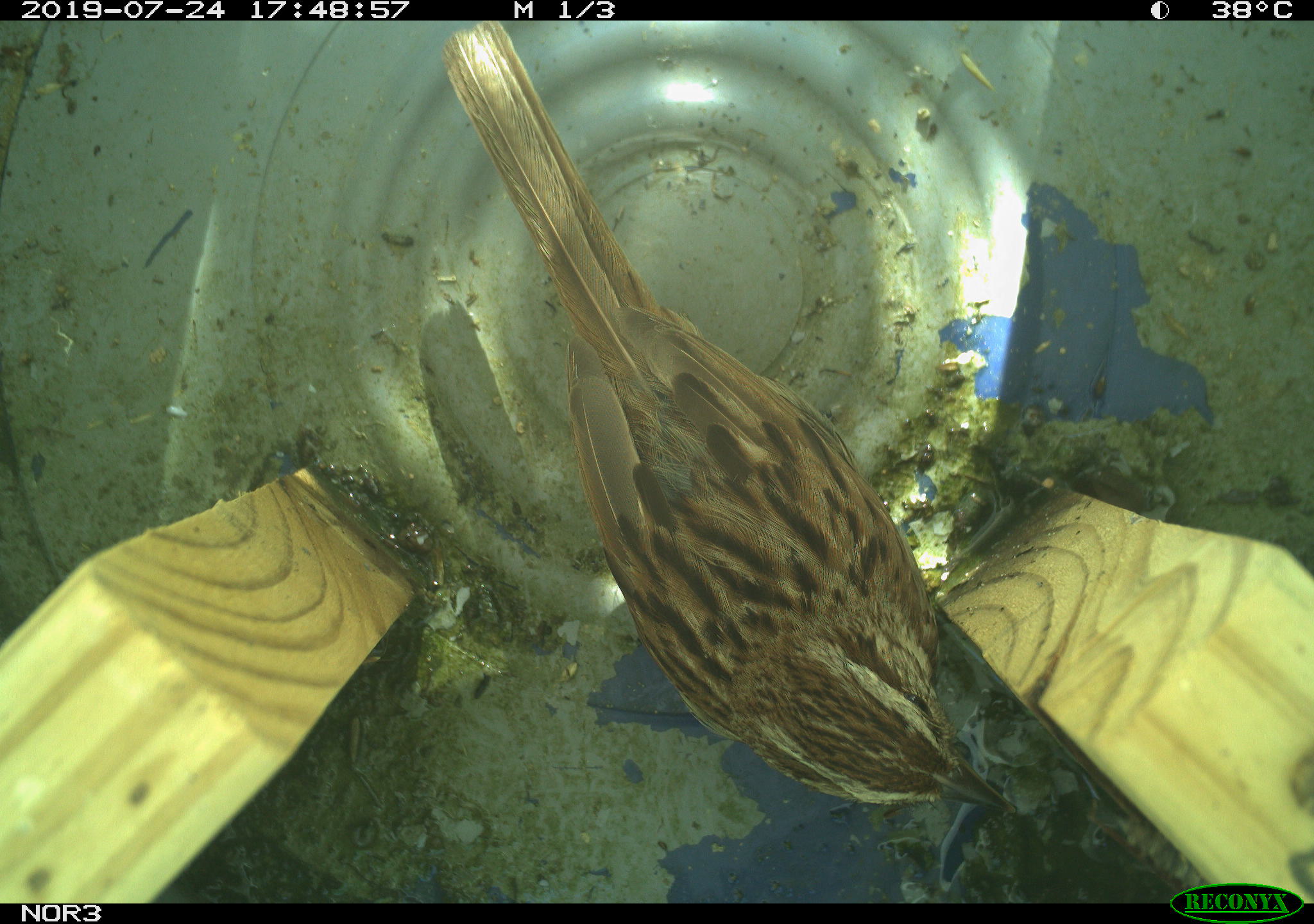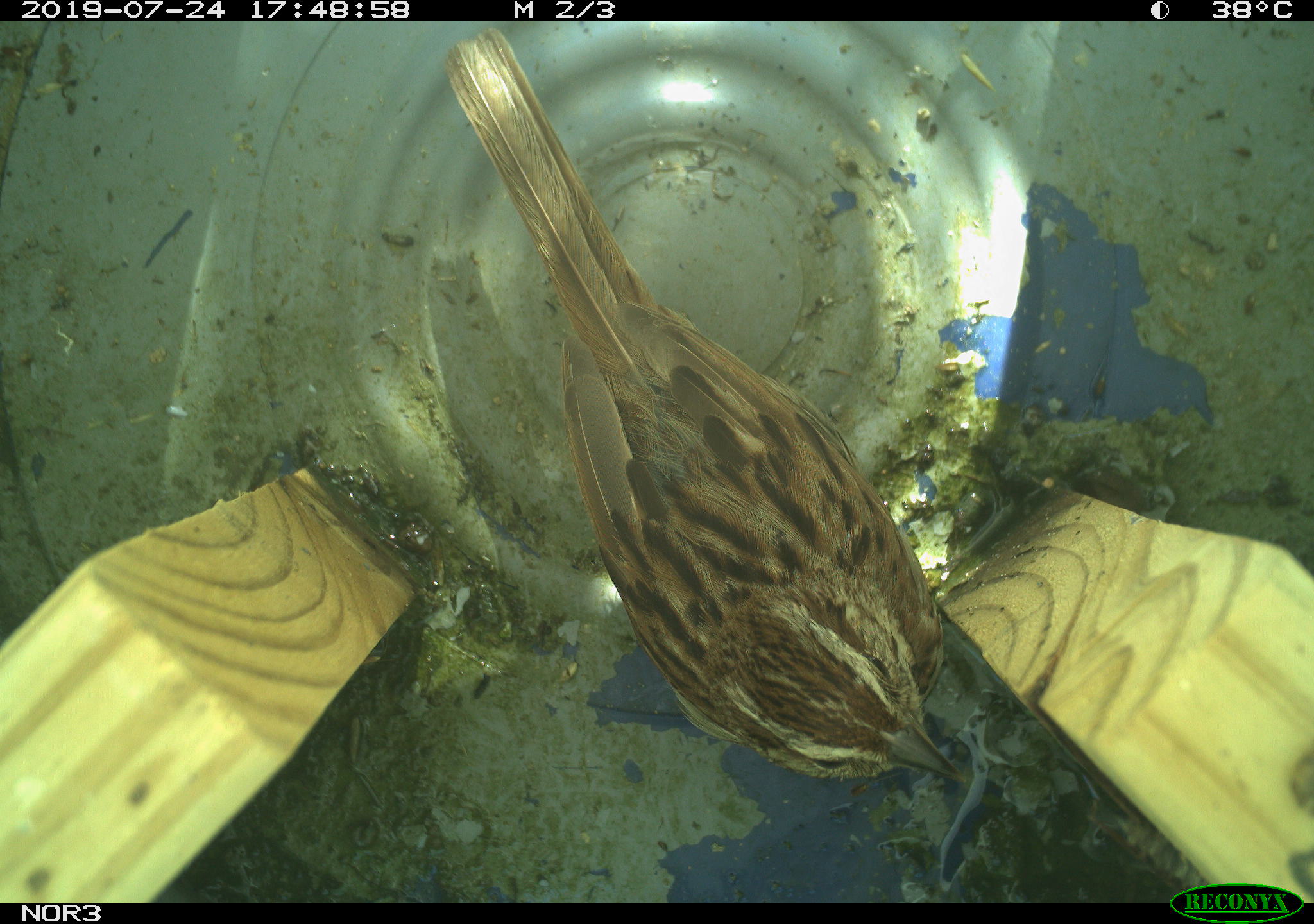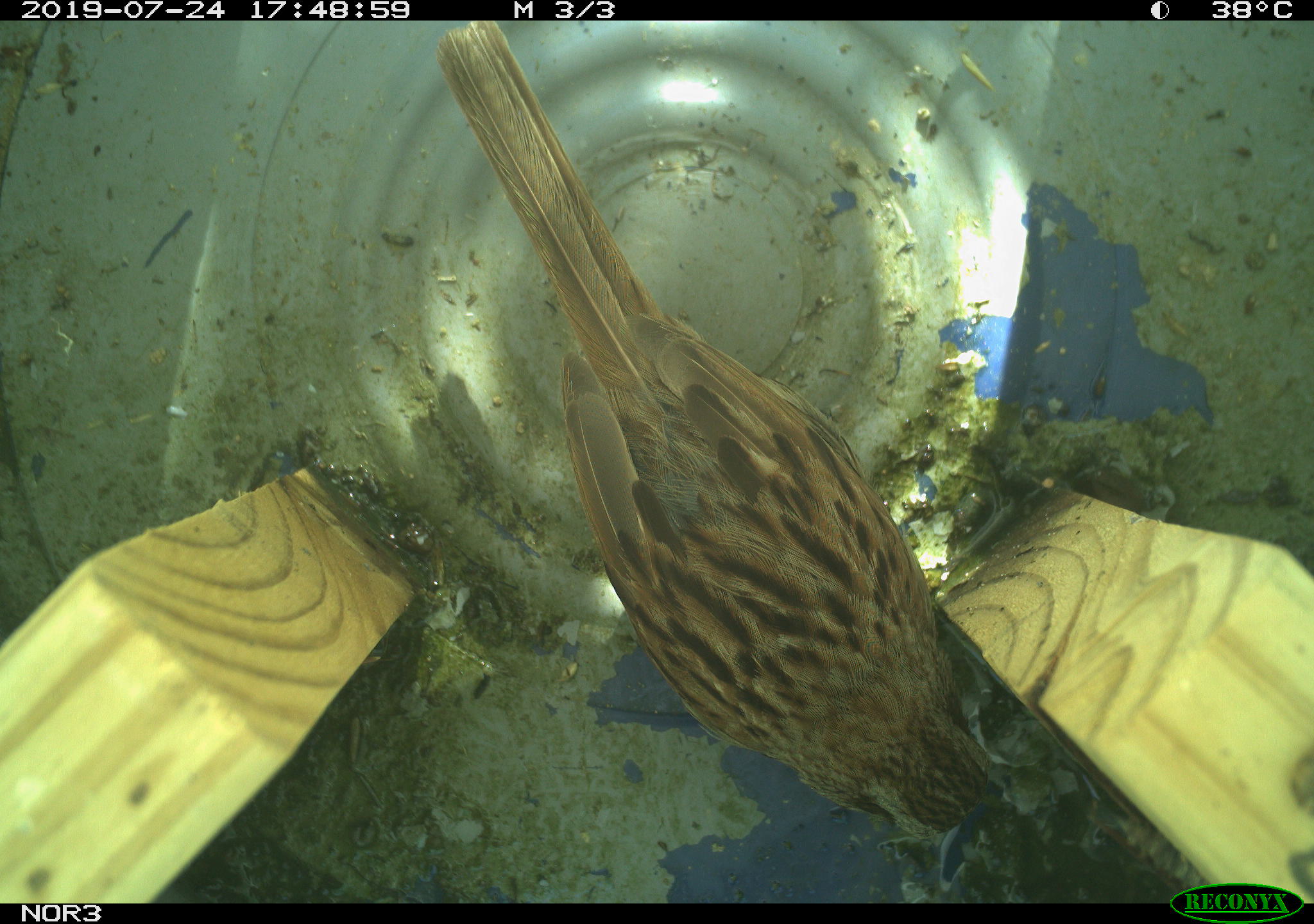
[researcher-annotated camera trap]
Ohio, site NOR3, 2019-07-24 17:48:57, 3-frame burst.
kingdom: Animalia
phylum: Chordata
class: Aves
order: Passeriformes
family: Passerellidae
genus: Melospiza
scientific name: Melospiza melodia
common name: song sparrow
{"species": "song sparrow (Melospiza melodia)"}